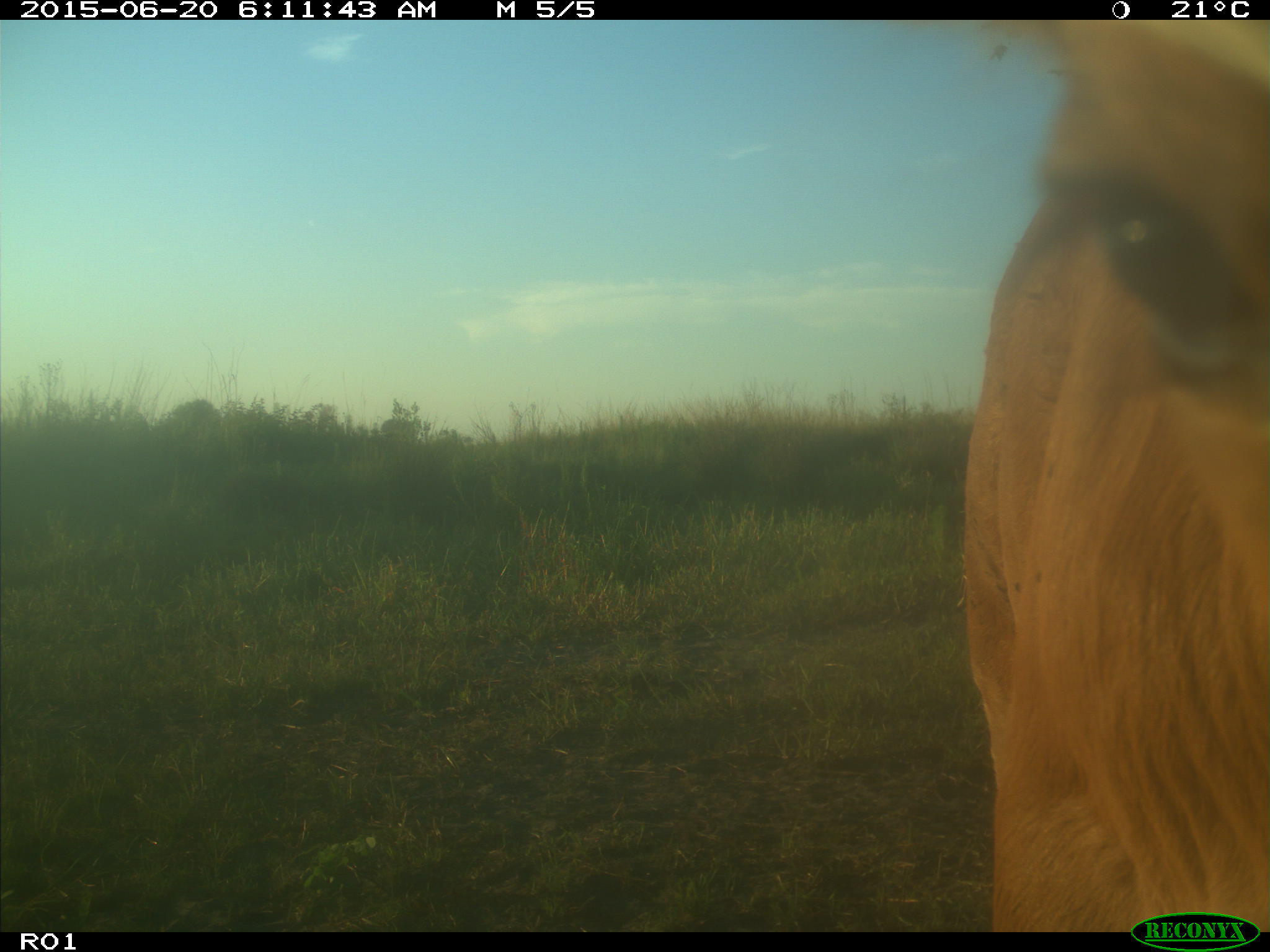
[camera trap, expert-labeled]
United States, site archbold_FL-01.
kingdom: Animalia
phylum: Chordata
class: Mammalia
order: Artiodactyla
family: Bovidae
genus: Bos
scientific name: Bos taurus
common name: domestic cow